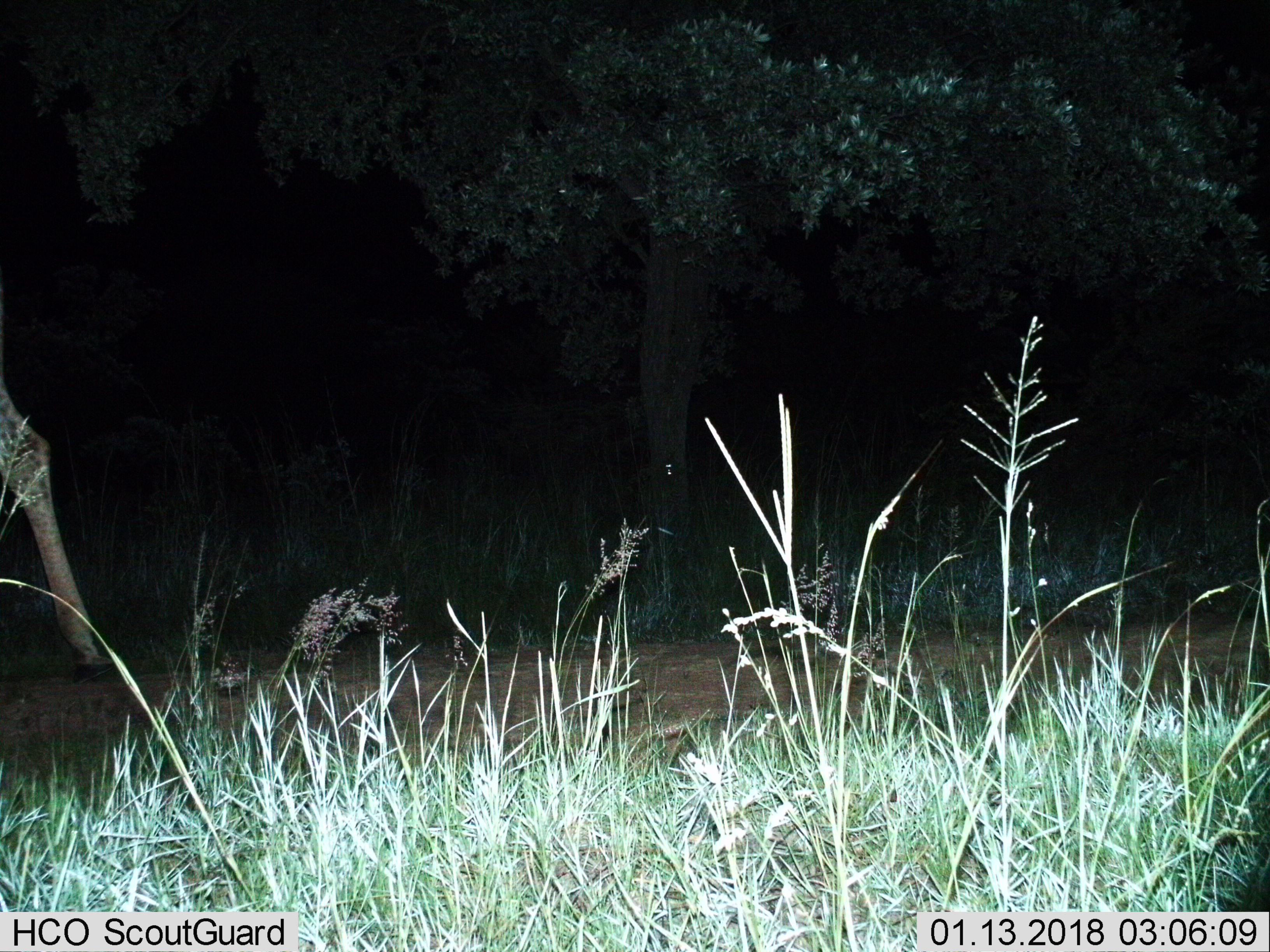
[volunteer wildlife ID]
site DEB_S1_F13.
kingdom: Animalia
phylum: Chordata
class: Mammalia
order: Artiodactyla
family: Giraffidae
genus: Giraffa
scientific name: Giraffa camelopardalis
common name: giraffe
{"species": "giraffe (Giraffa camelopardalis)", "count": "1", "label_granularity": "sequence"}